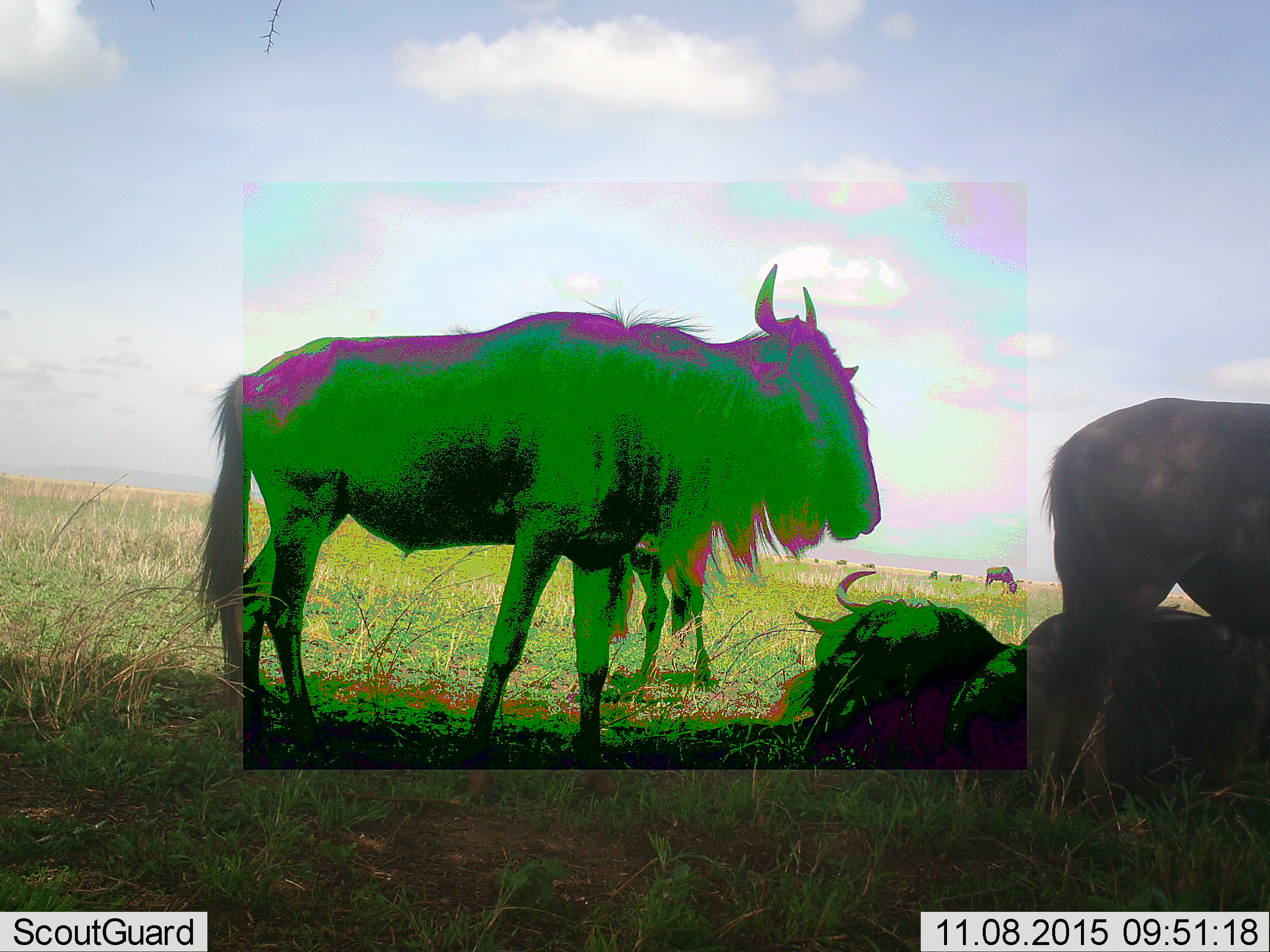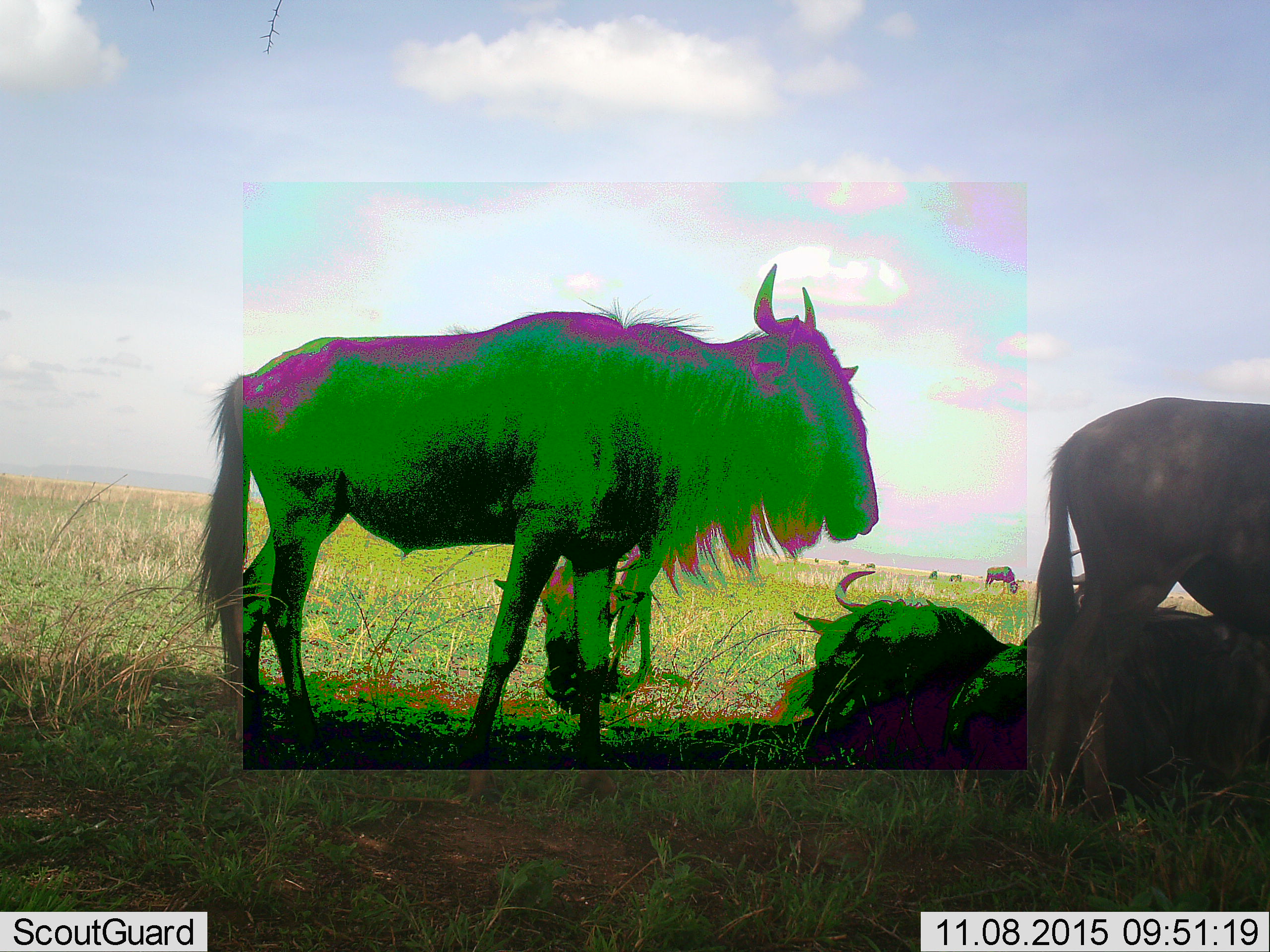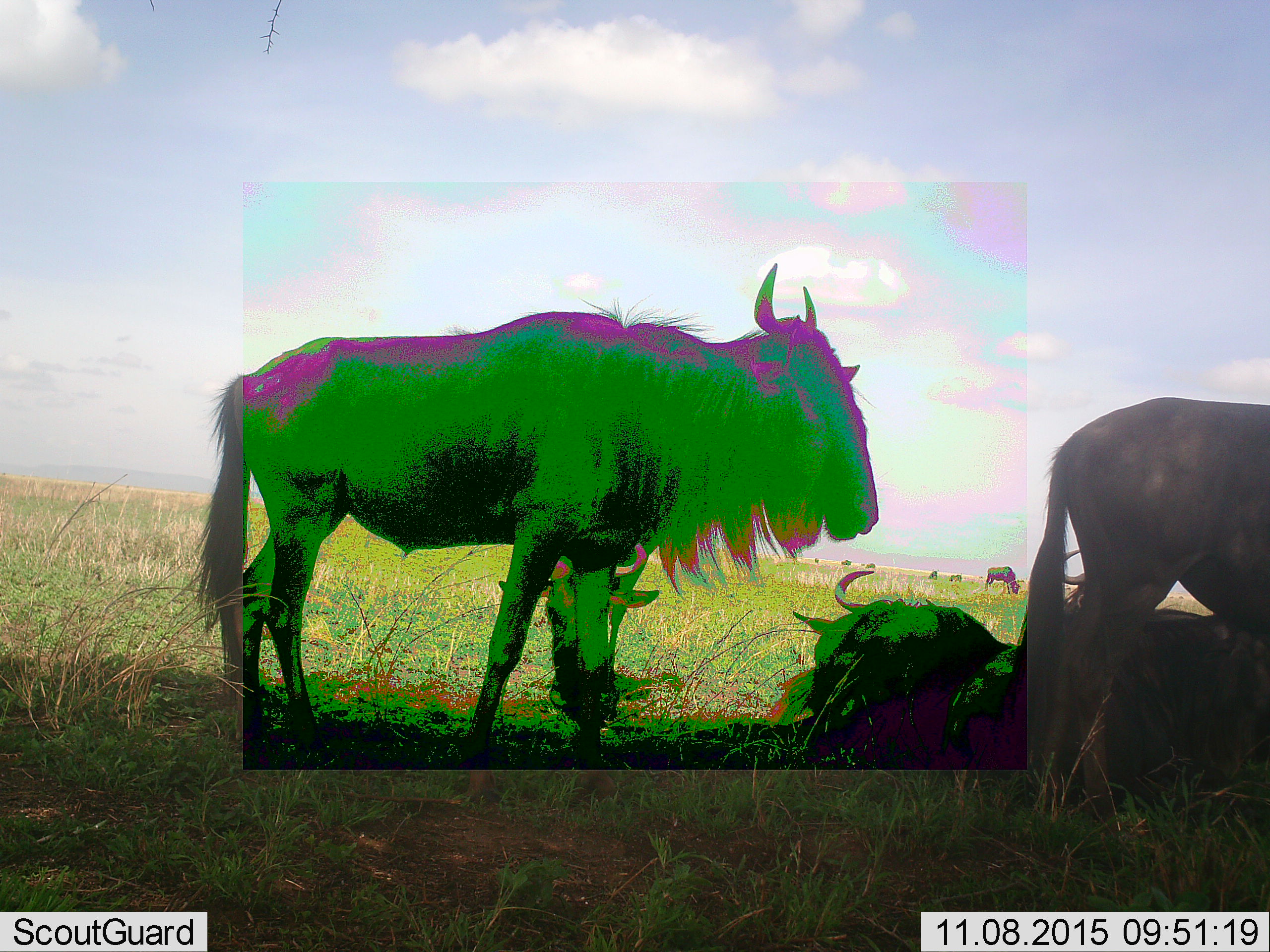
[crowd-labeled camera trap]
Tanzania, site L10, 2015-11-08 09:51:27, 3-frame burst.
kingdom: Animalia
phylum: Chordata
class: Mammalia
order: Artiodactyla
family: Bovidae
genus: Connochaetes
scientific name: Connochaetes taurinus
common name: blue wildebeest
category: wildebeest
Wildebeest (blue wildebeest) (Connochaetes taurinus), count 10. Behavior (volunteer vote fractions): standing 100%, resting 100%, moving 44%, interacting 11%. Young present (vote fraction): 0%. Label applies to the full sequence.